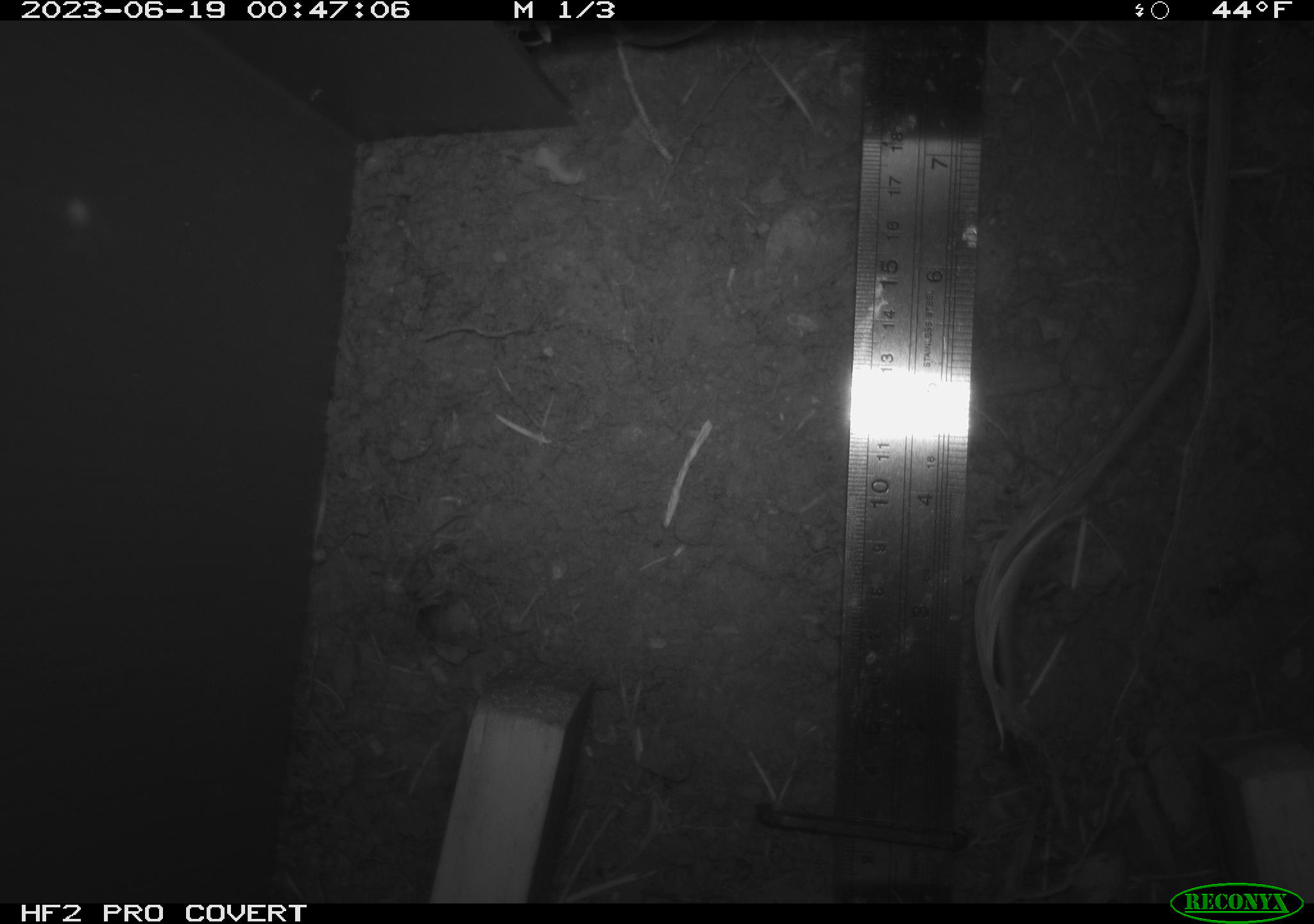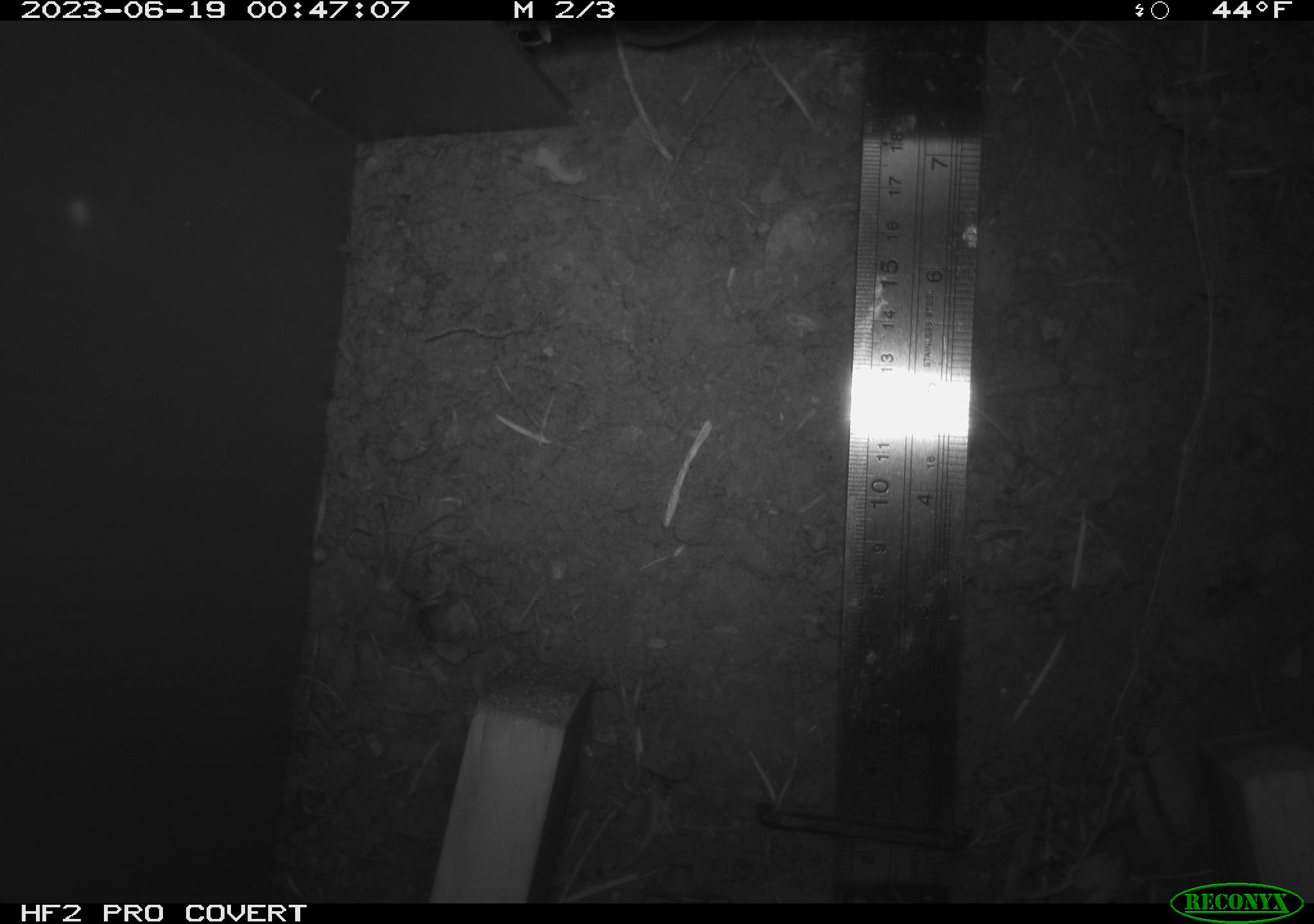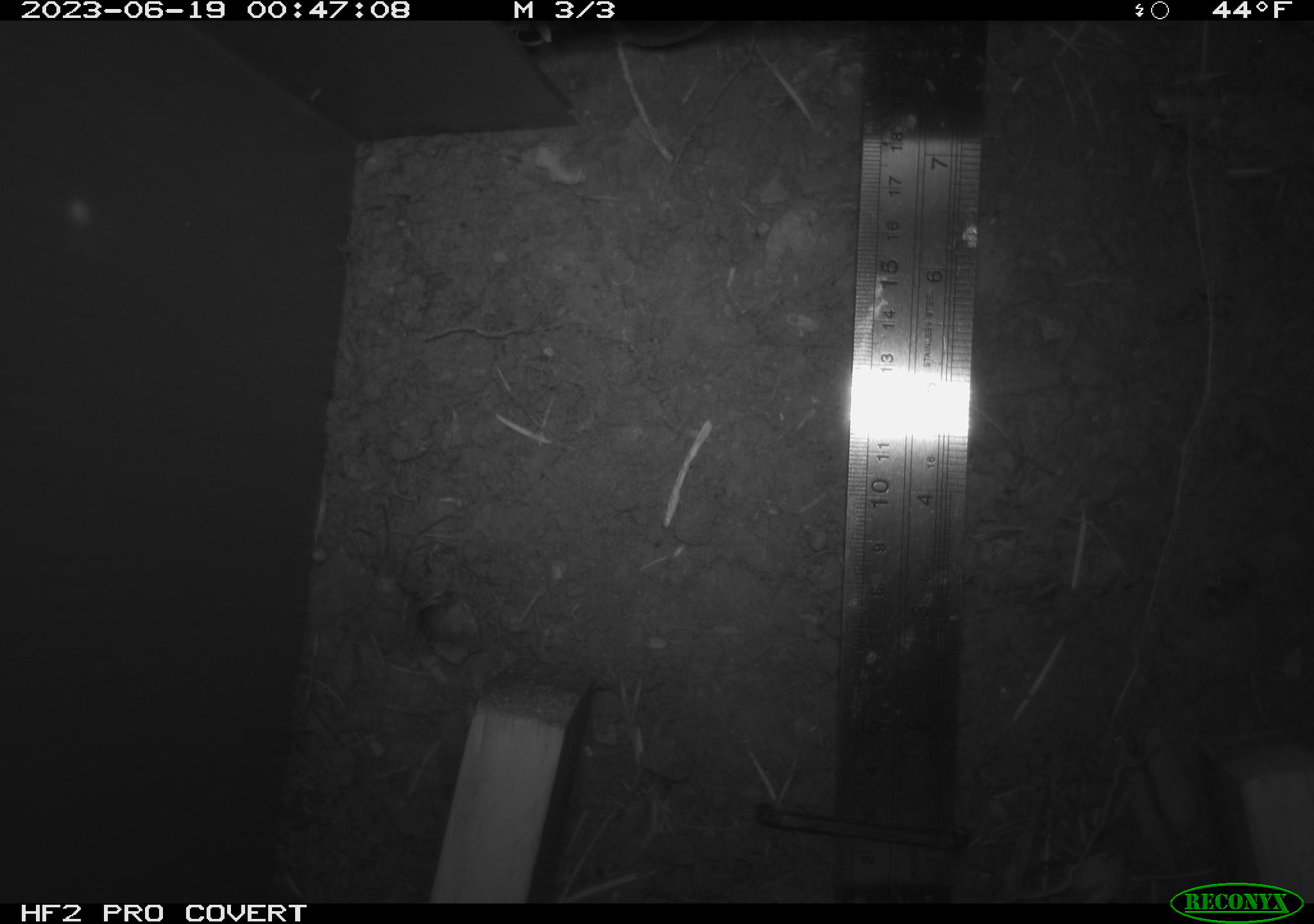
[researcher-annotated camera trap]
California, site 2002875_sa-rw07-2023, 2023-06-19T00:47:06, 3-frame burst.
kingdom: Animalia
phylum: Chordata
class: Mammalia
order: Rodentia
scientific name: Rodentia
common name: mouse species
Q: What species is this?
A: Mouse species (Rodentia).